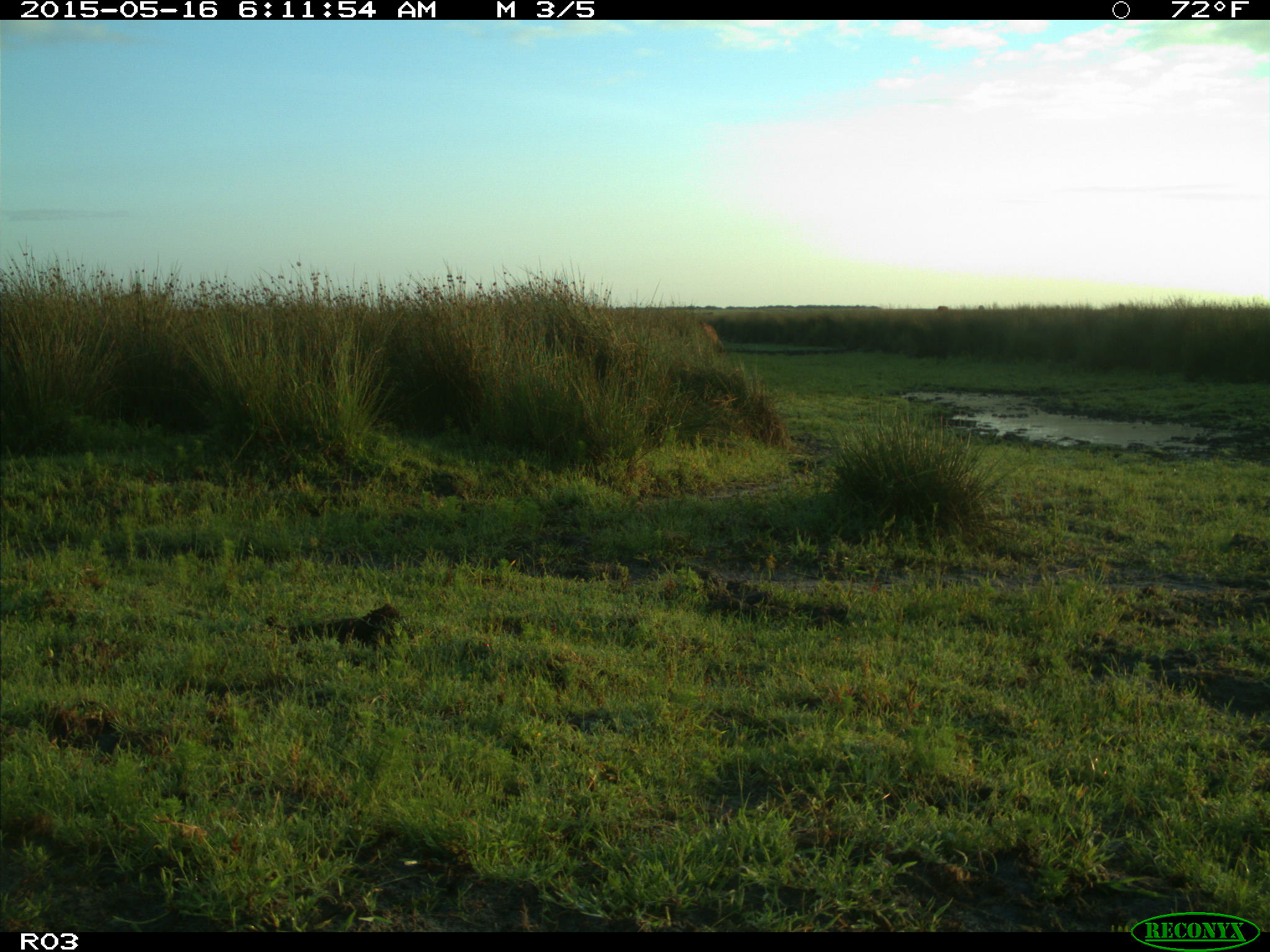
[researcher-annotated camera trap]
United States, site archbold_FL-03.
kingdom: Animalia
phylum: Chordata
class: Mammalia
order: Artiodactyla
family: Bovidae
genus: Bos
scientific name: Bos taurus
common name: domestic cow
Bos taurus (domestic cow).